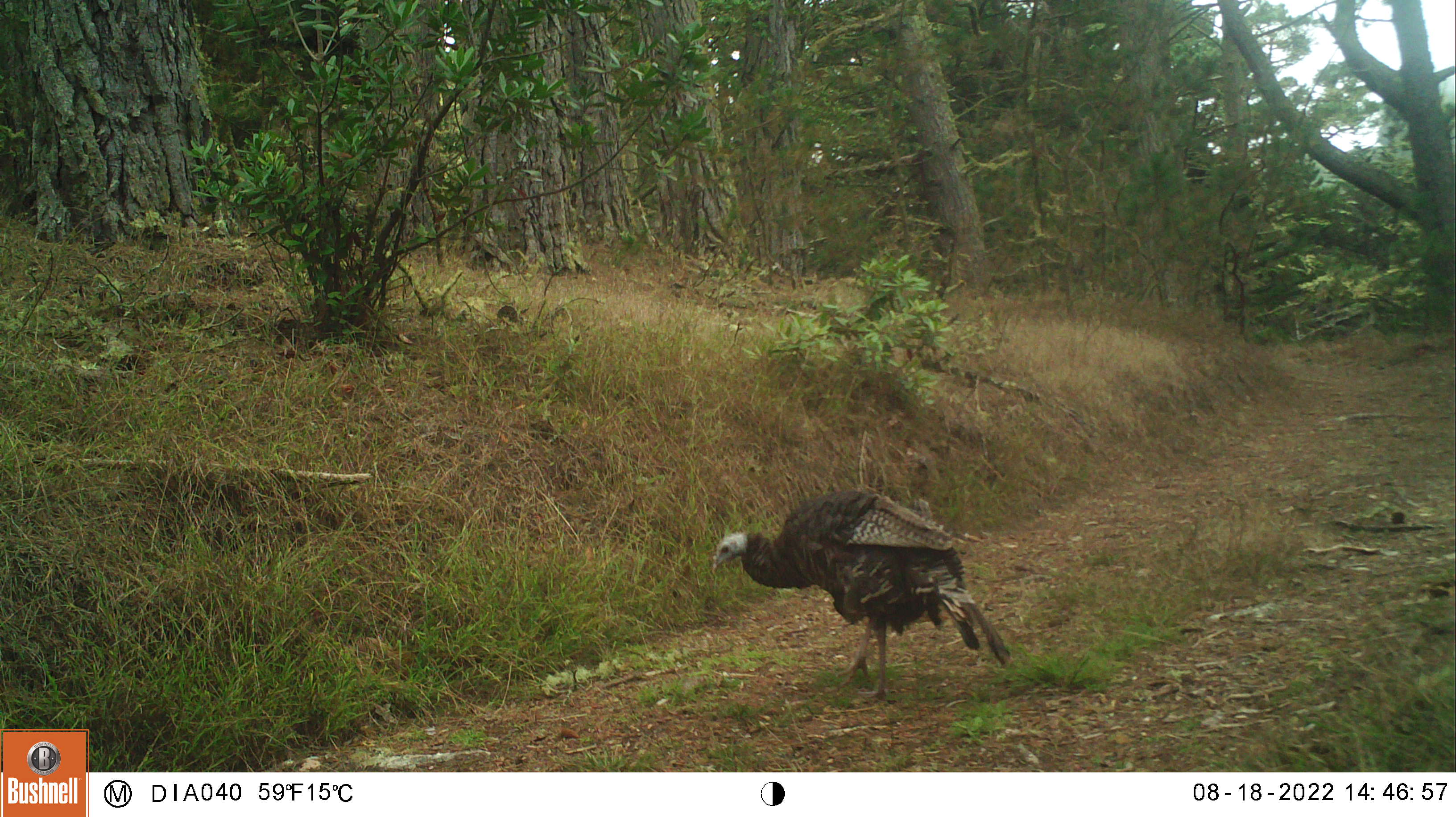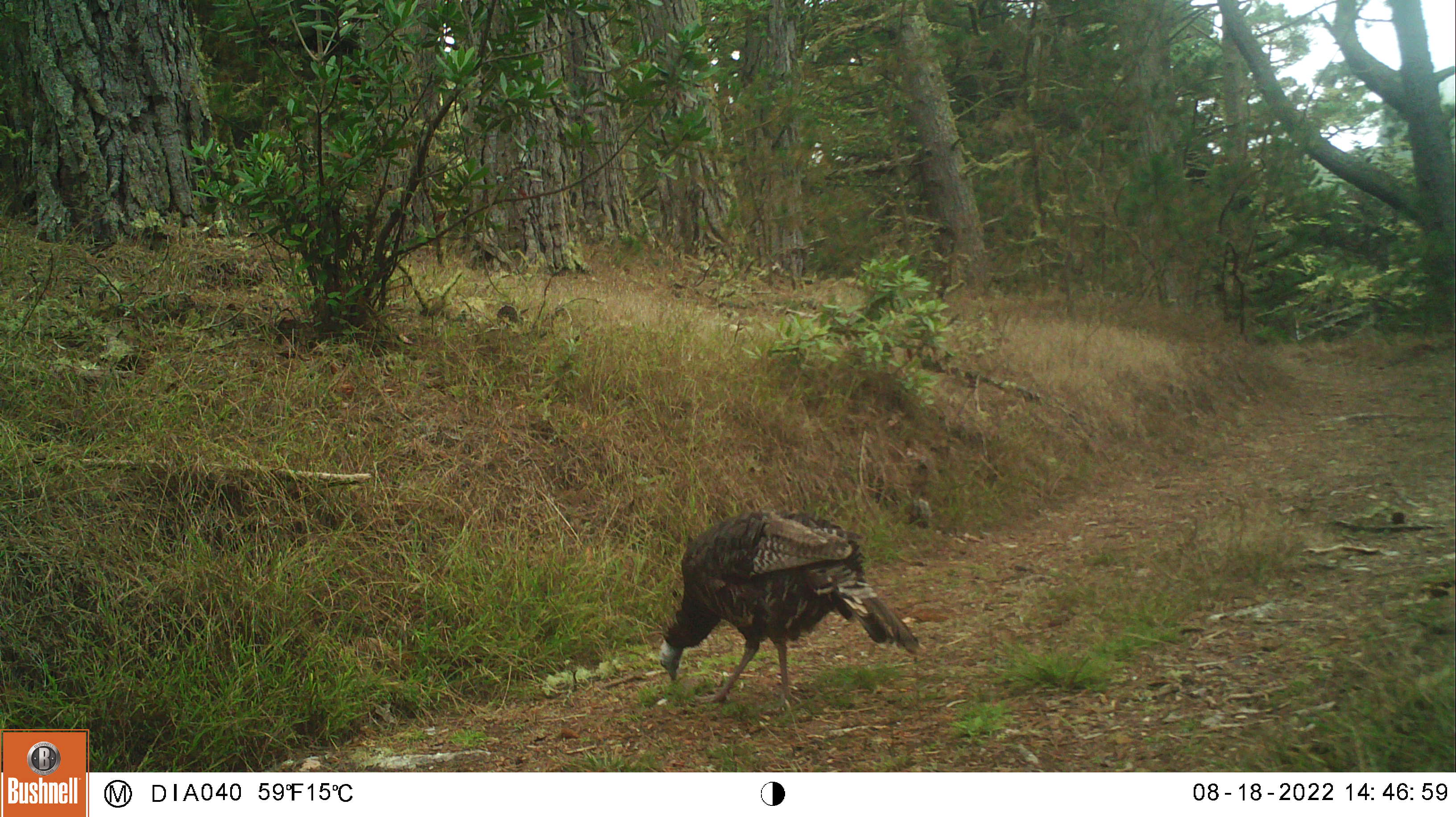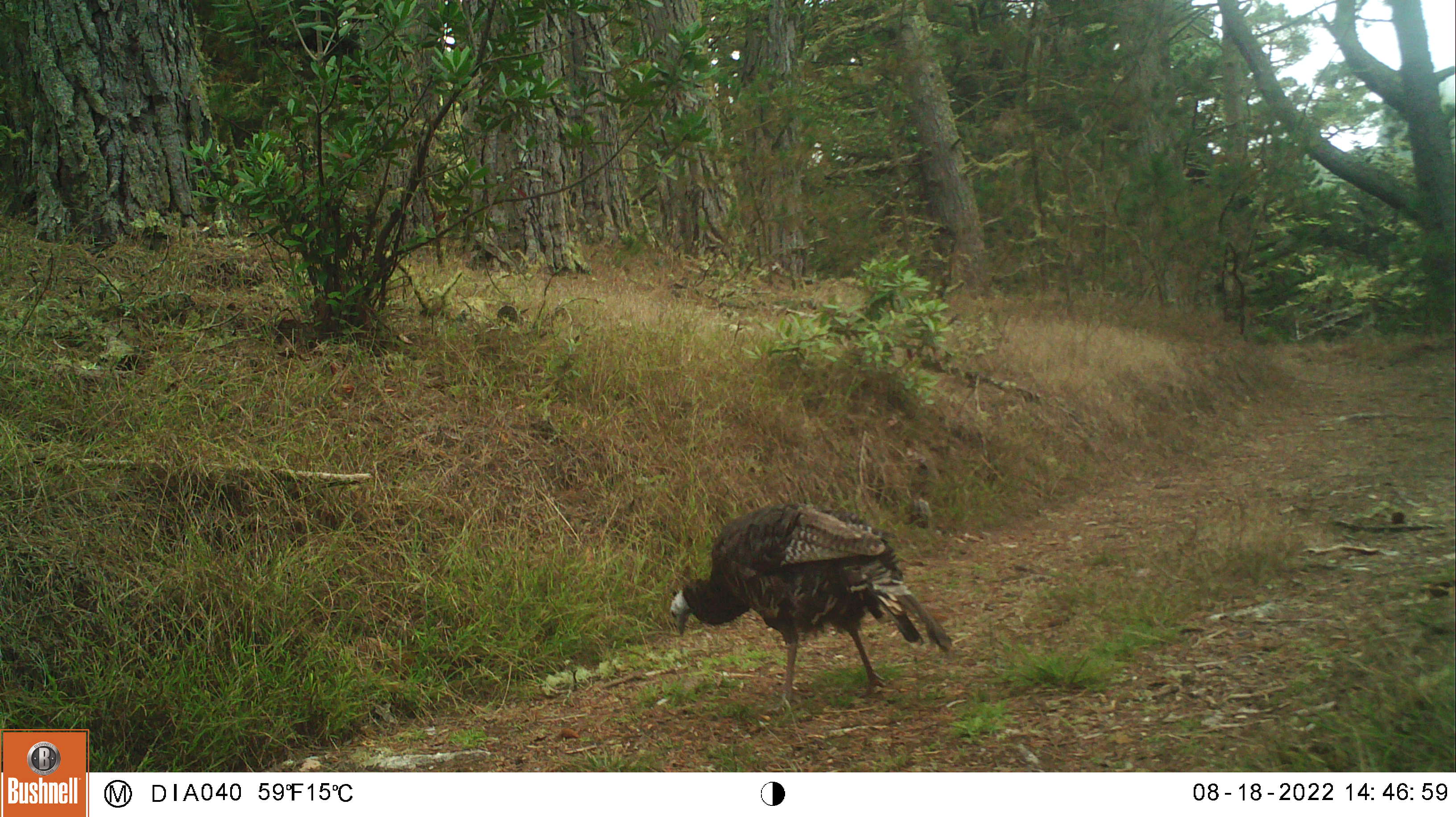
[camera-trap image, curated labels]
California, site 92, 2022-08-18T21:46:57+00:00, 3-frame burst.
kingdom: Animalia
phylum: Chordata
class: Aves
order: Galliformes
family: Phasianidae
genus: Meleagris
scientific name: Meleagris gallopavo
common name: turkey